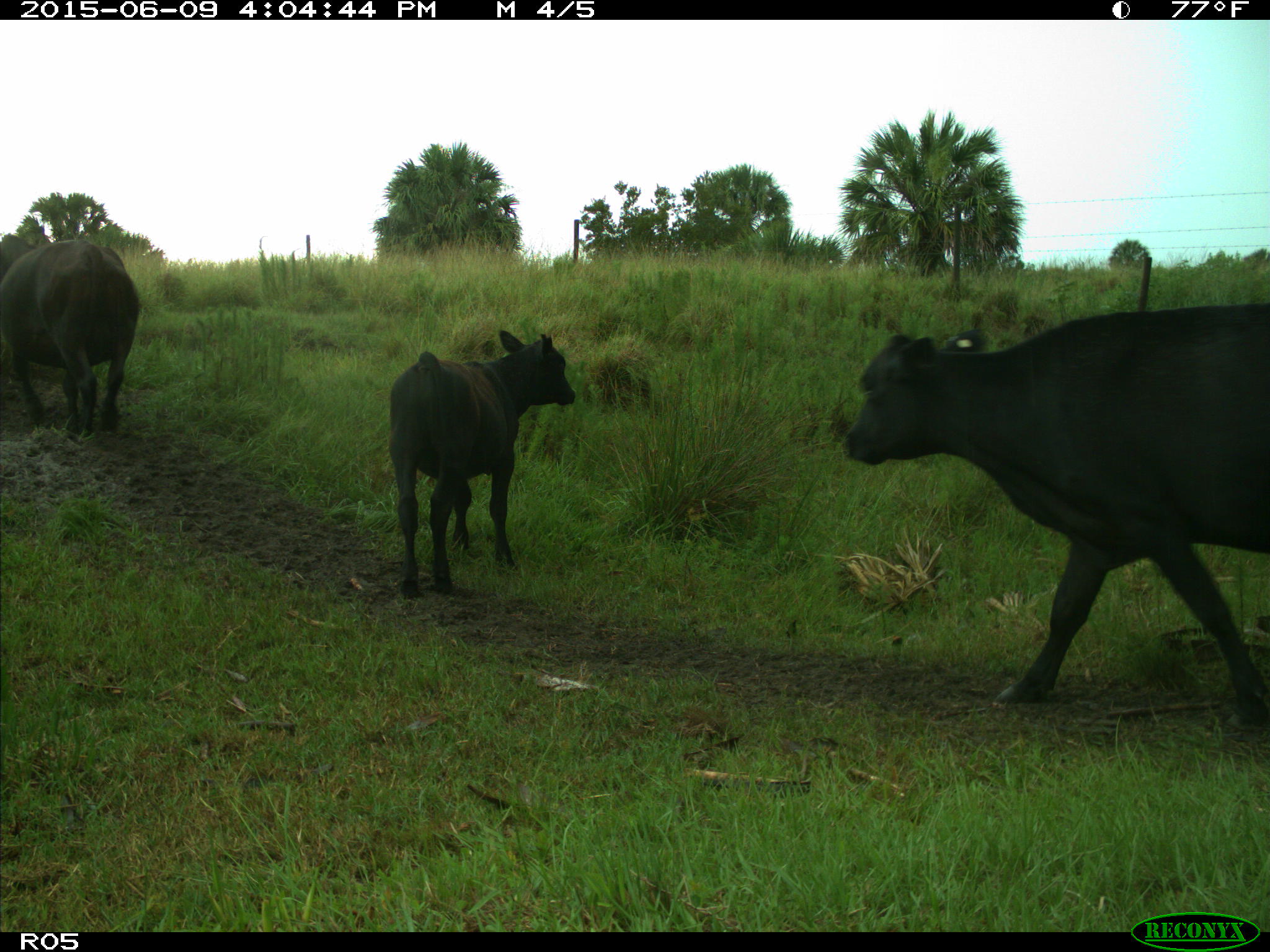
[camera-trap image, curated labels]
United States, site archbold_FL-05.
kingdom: Animalia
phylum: Chordata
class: Mammalia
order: Artiodactyla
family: Bovidae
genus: Bos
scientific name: Bos taurus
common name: domestic cow